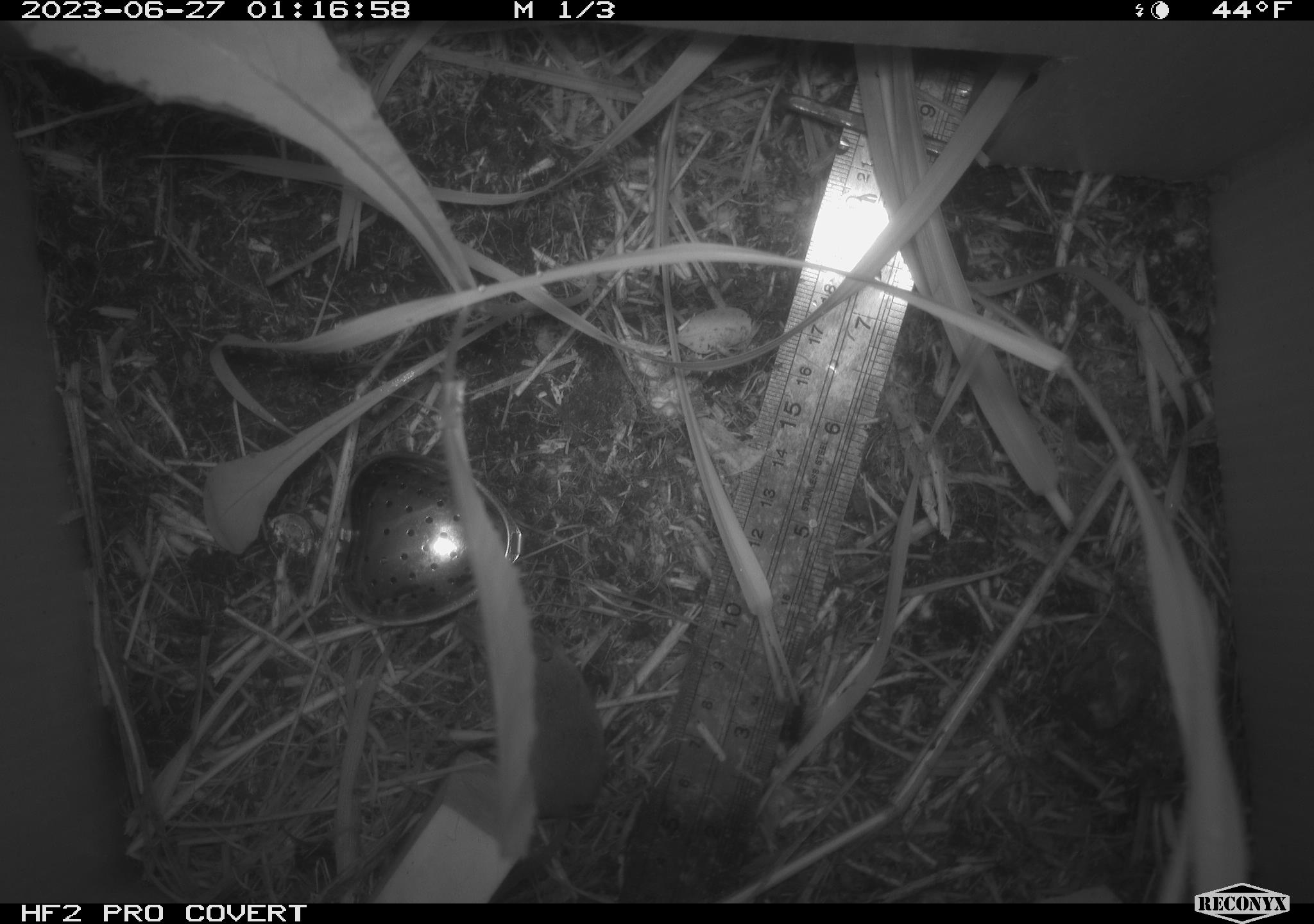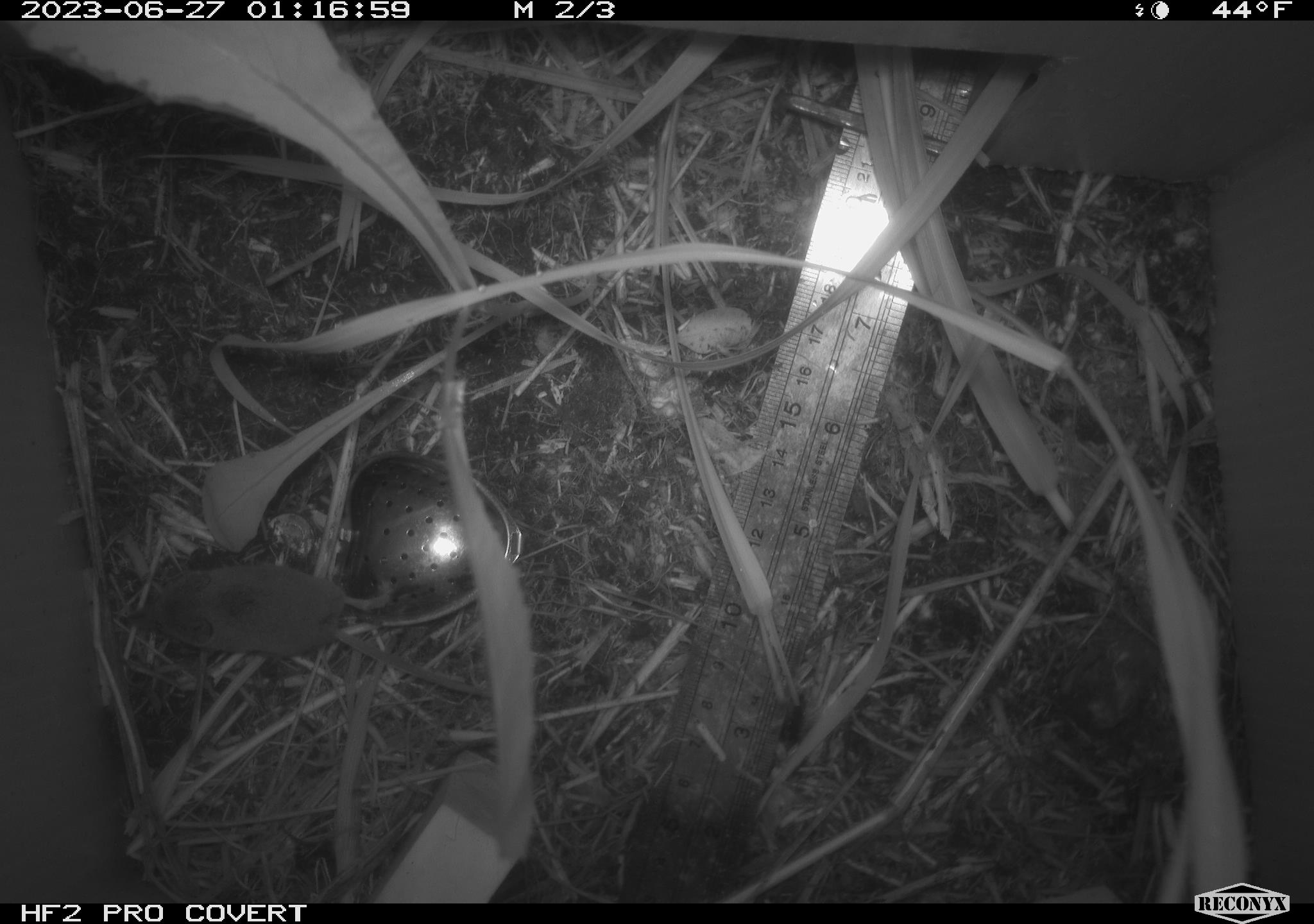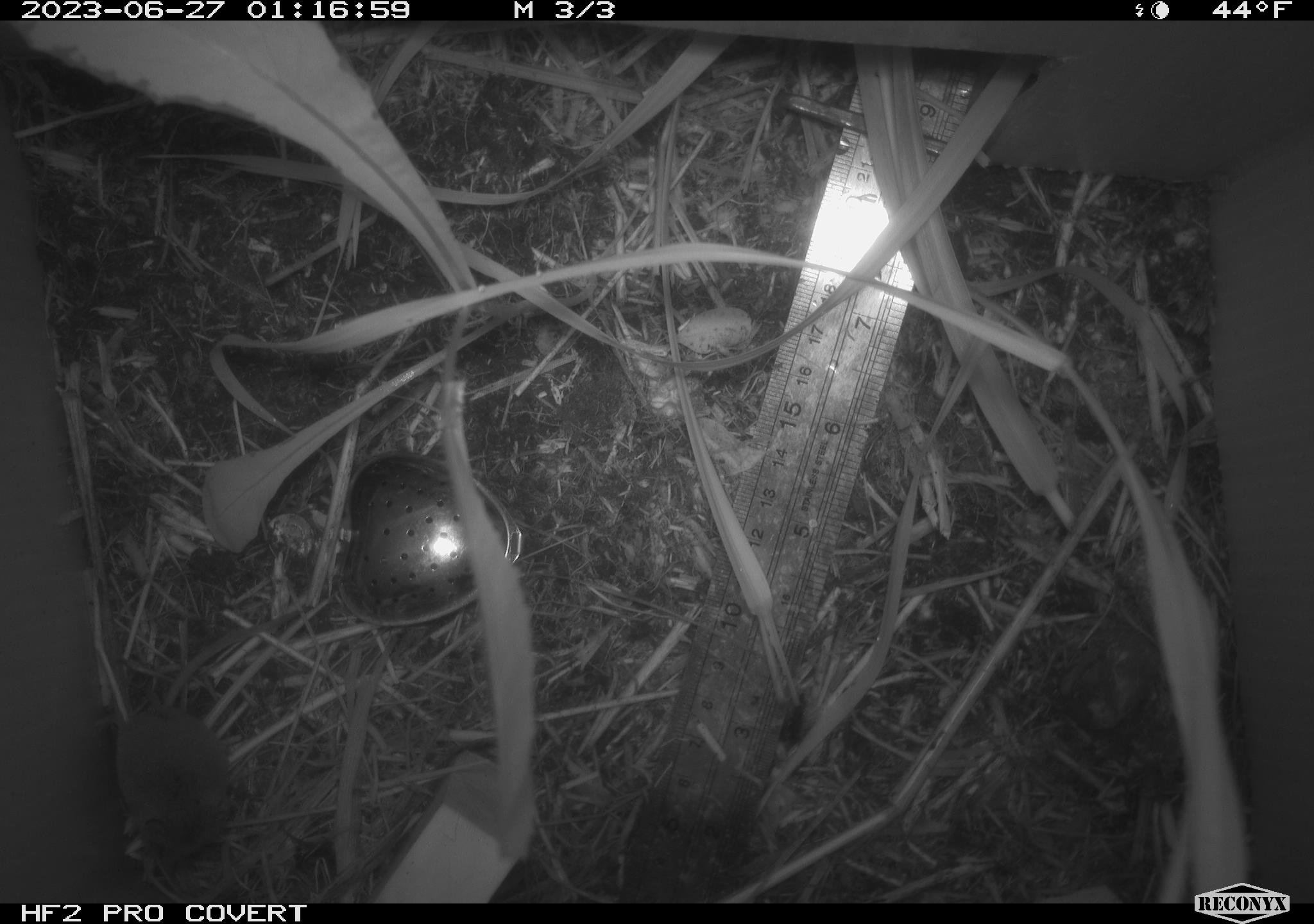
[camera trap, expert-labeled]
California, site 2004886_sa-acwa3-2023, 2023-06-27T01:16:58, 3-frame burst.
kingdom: Animalia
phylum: Chordata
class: Mammalia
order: Eulipotyphla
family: Soricidae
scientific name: Soricidae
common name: shrews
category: soricidae family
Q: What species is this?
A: Soricidae family (shrews) (Soricidae).